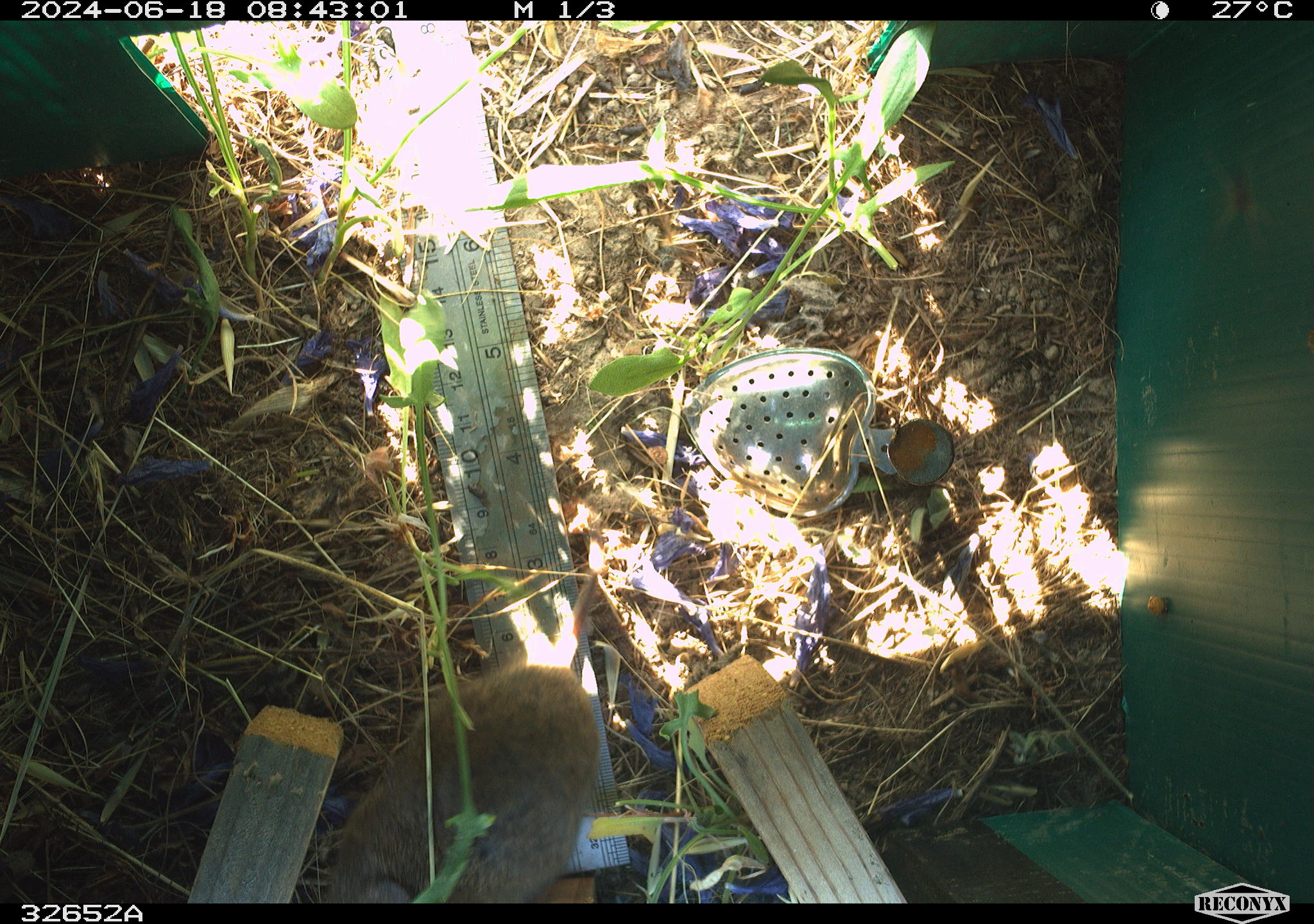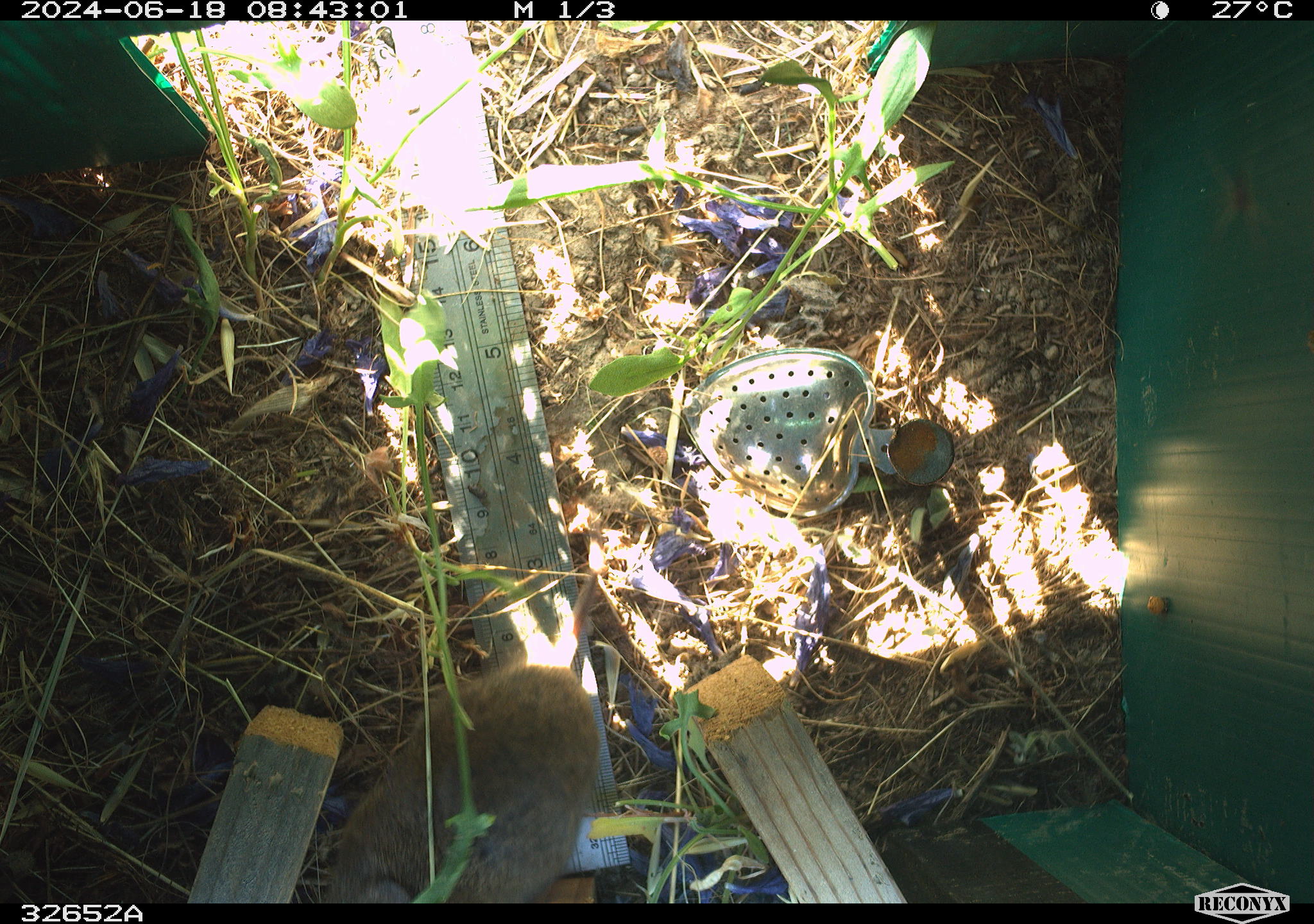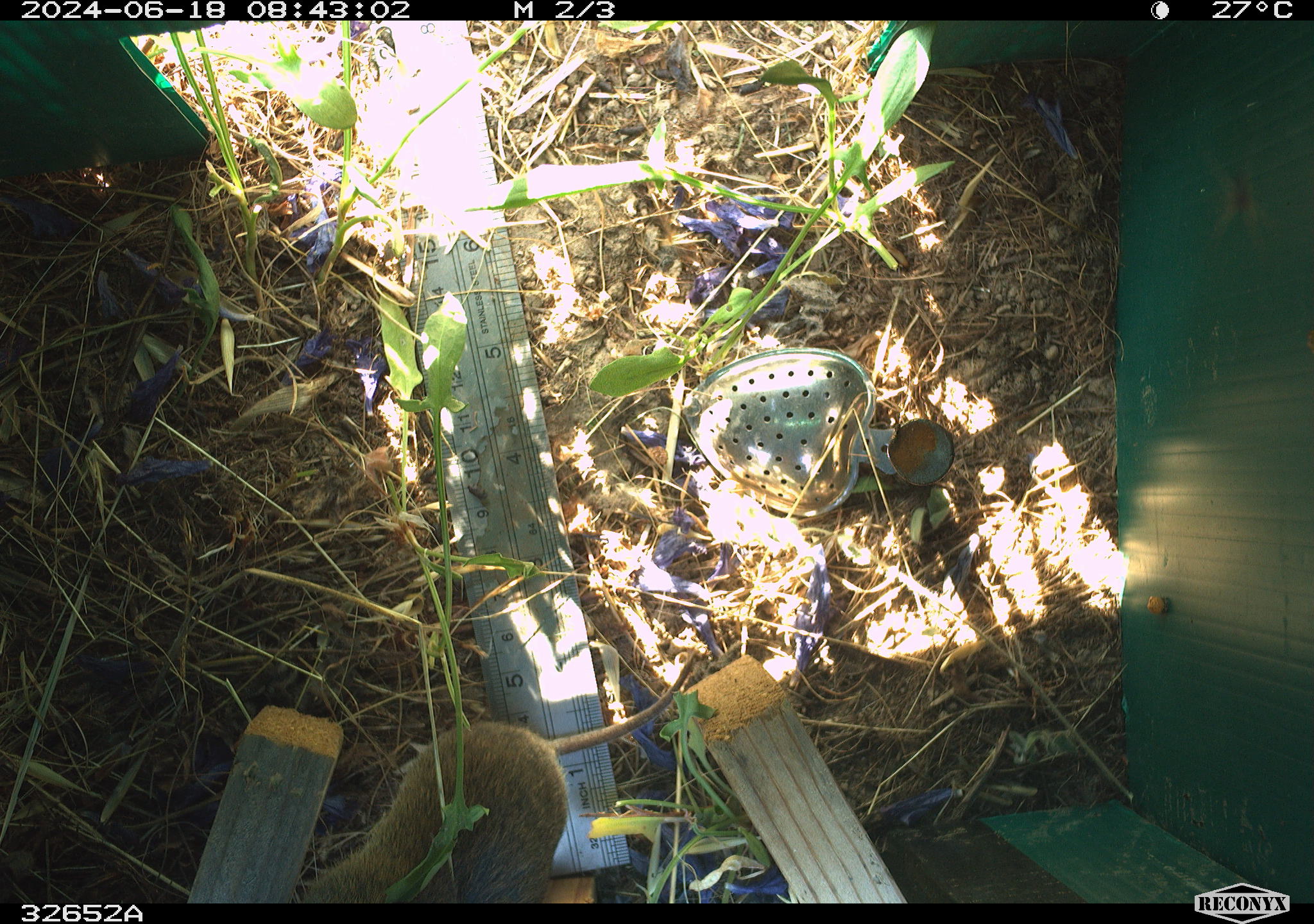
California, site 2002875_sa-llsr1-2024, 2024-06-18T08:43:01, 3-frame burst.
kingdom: Animalia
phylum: Chordata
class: Mammalia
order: Rodentia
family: Cricetidae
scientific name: Arvicolinae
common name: voles, lemmings, and muskrats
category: arvicolinae subfamily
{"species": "arvicolinae subfamily (voles, lemmings, and muskrats) (Arvicolinae)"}